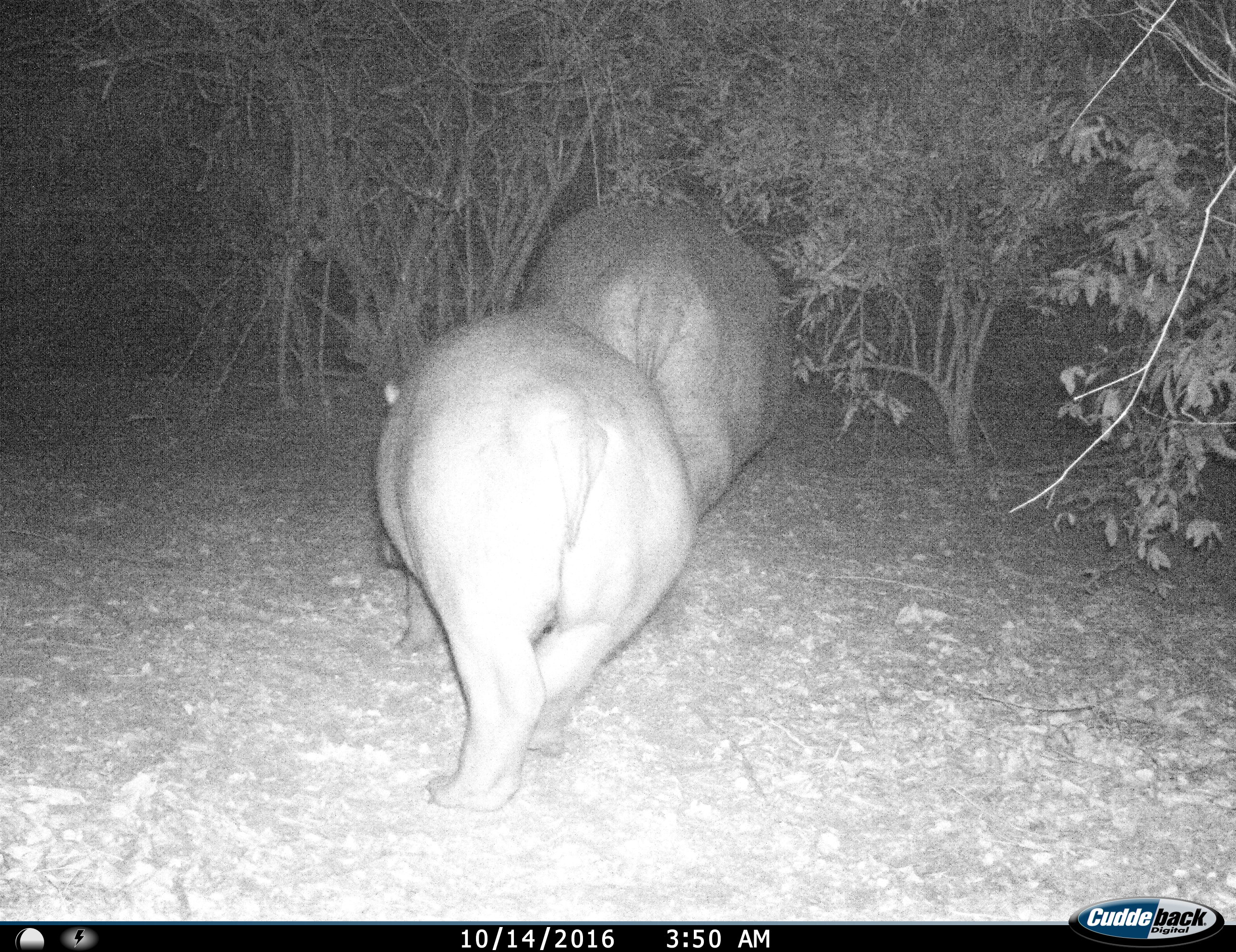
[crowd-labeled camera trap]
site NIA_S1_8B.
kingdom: Animalia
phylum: Chordata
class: Mammalia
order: Artiodactyla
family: Hippopotamidae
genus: Hippopotamus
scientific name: Hippopotamus amphibius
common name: hippopotamus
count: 2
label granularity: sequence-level